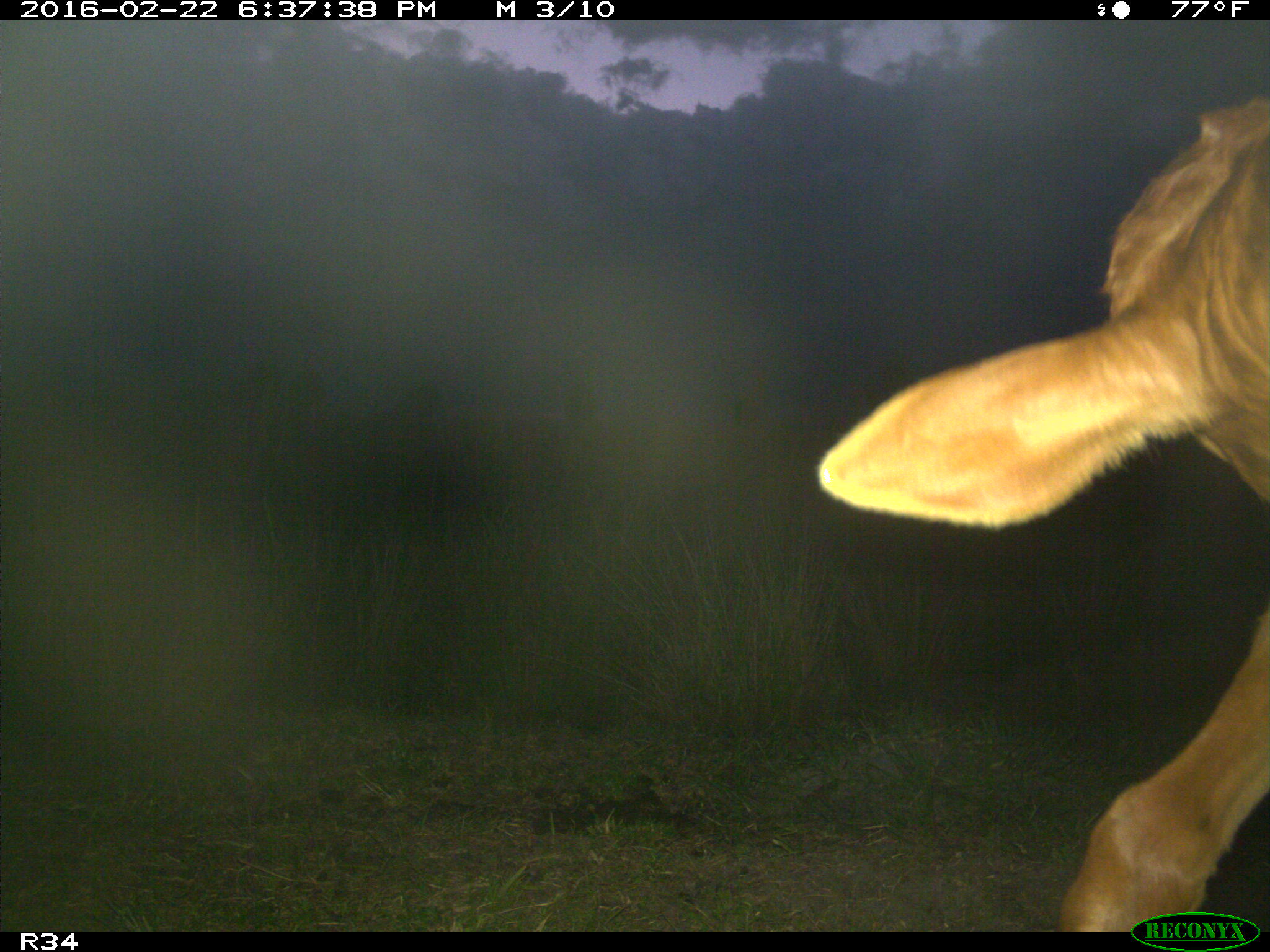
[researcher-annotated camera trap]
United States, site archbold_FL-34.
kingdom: Animalia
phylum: Chordata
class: Mammalia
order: Artiodactyla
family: Bovidae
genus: Bos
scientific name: Bos taurus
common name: domestic cow